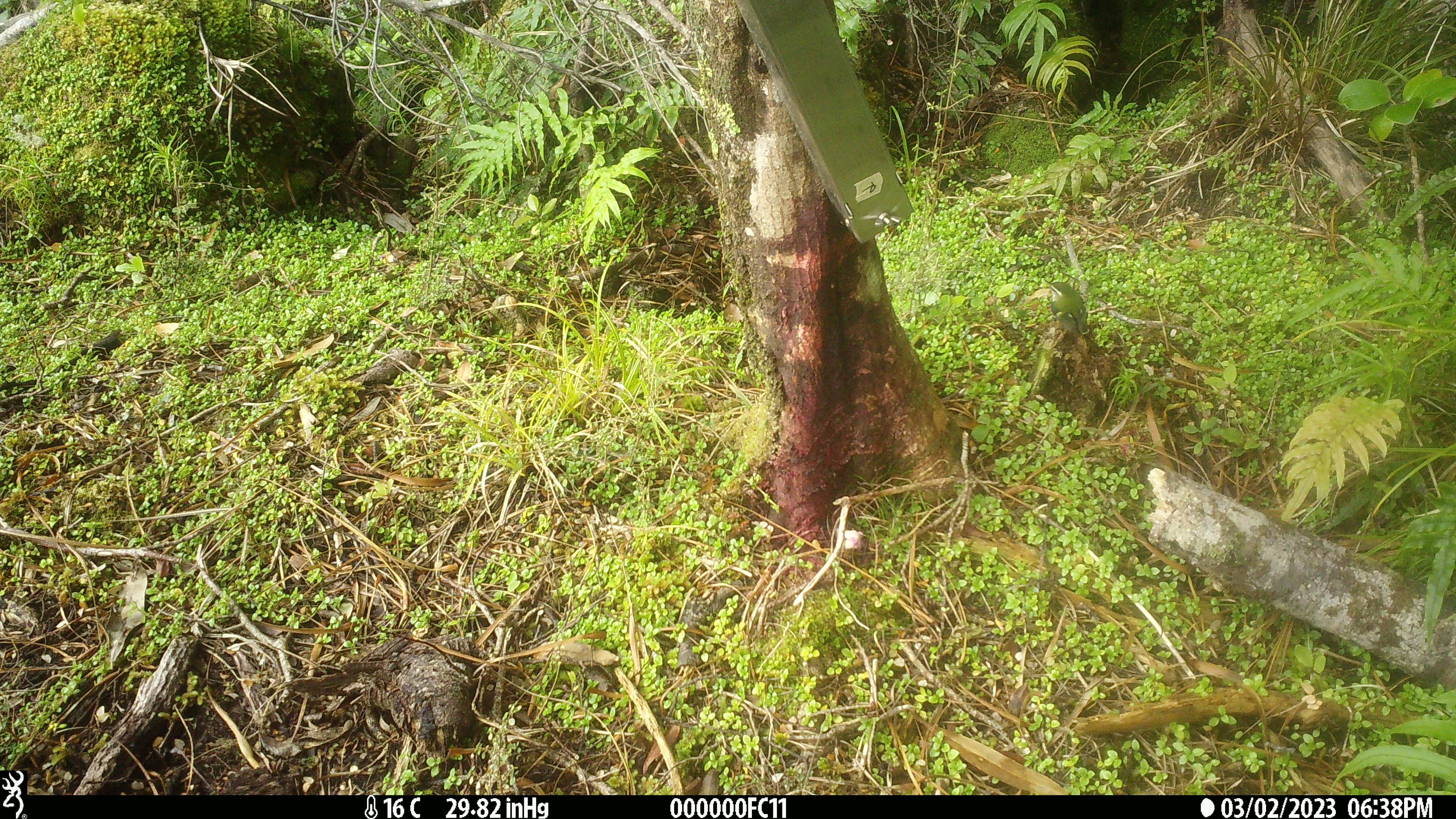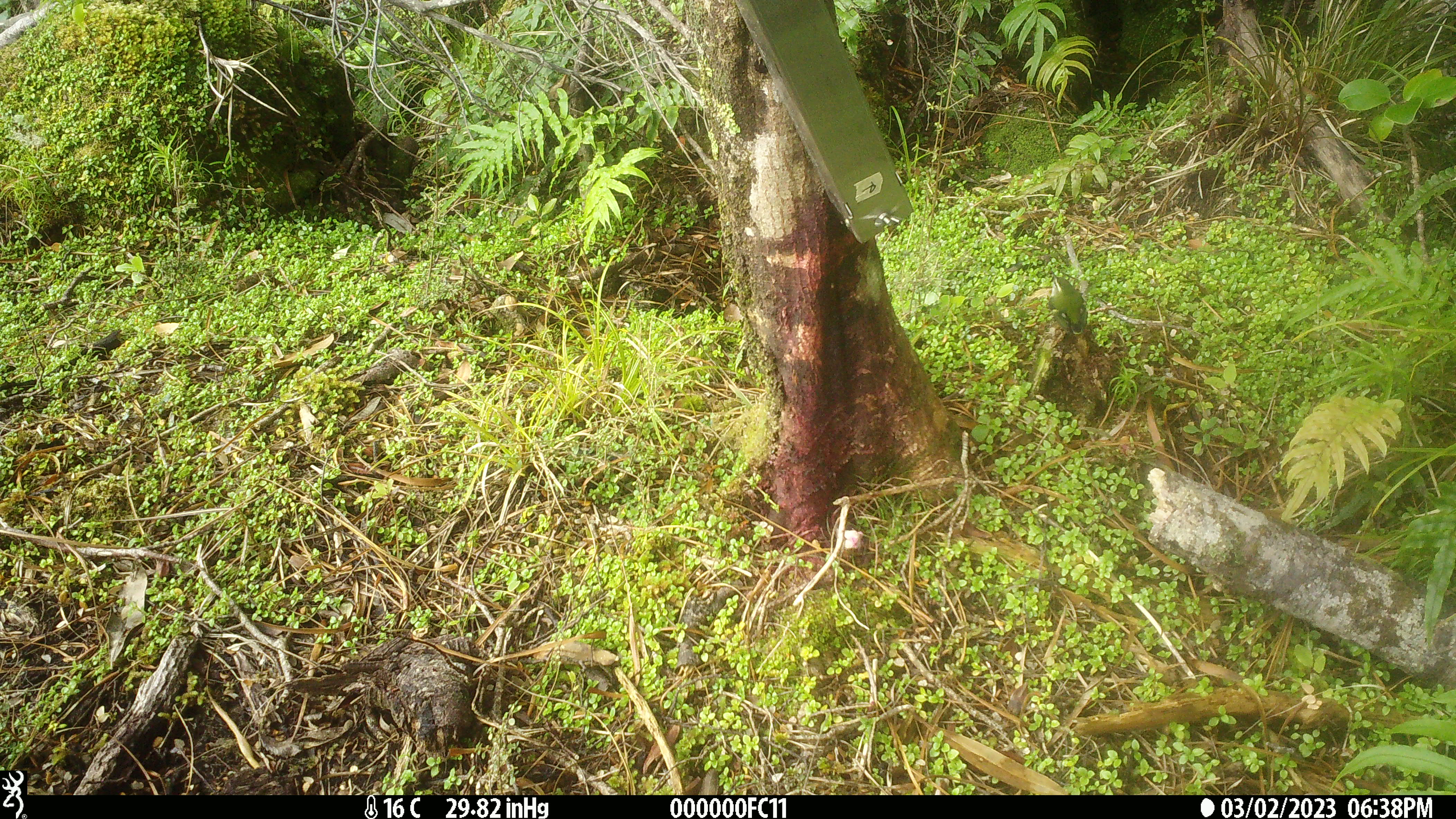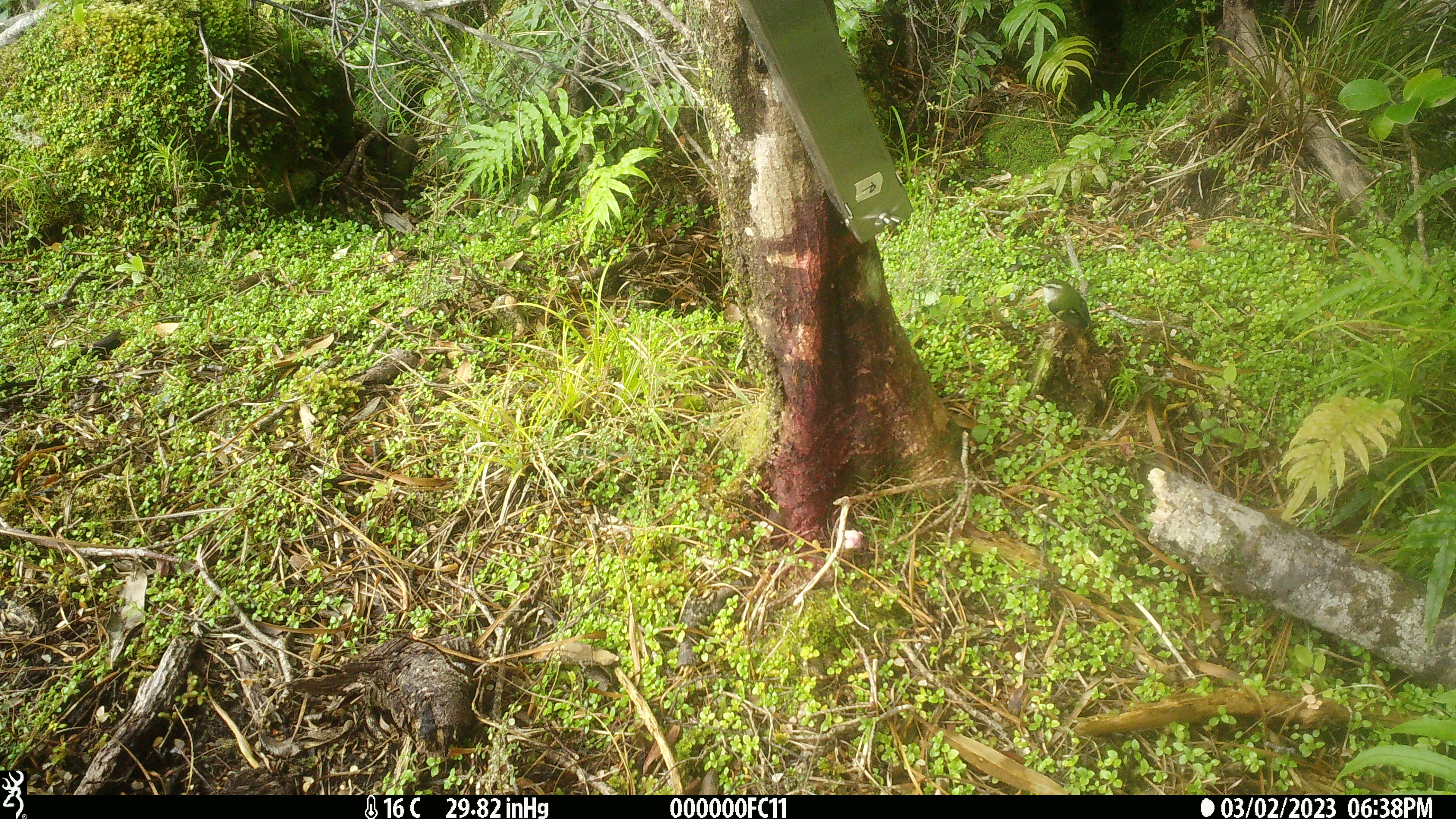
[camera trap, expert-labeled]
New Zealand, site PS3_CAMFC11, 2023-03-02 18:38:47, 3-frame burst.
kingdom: Animalia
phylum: Chordata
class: Aves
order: Passeriformes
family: Acanthisittidae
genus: Acanthisitta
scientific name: Acanthisitta chloris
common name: rifleman